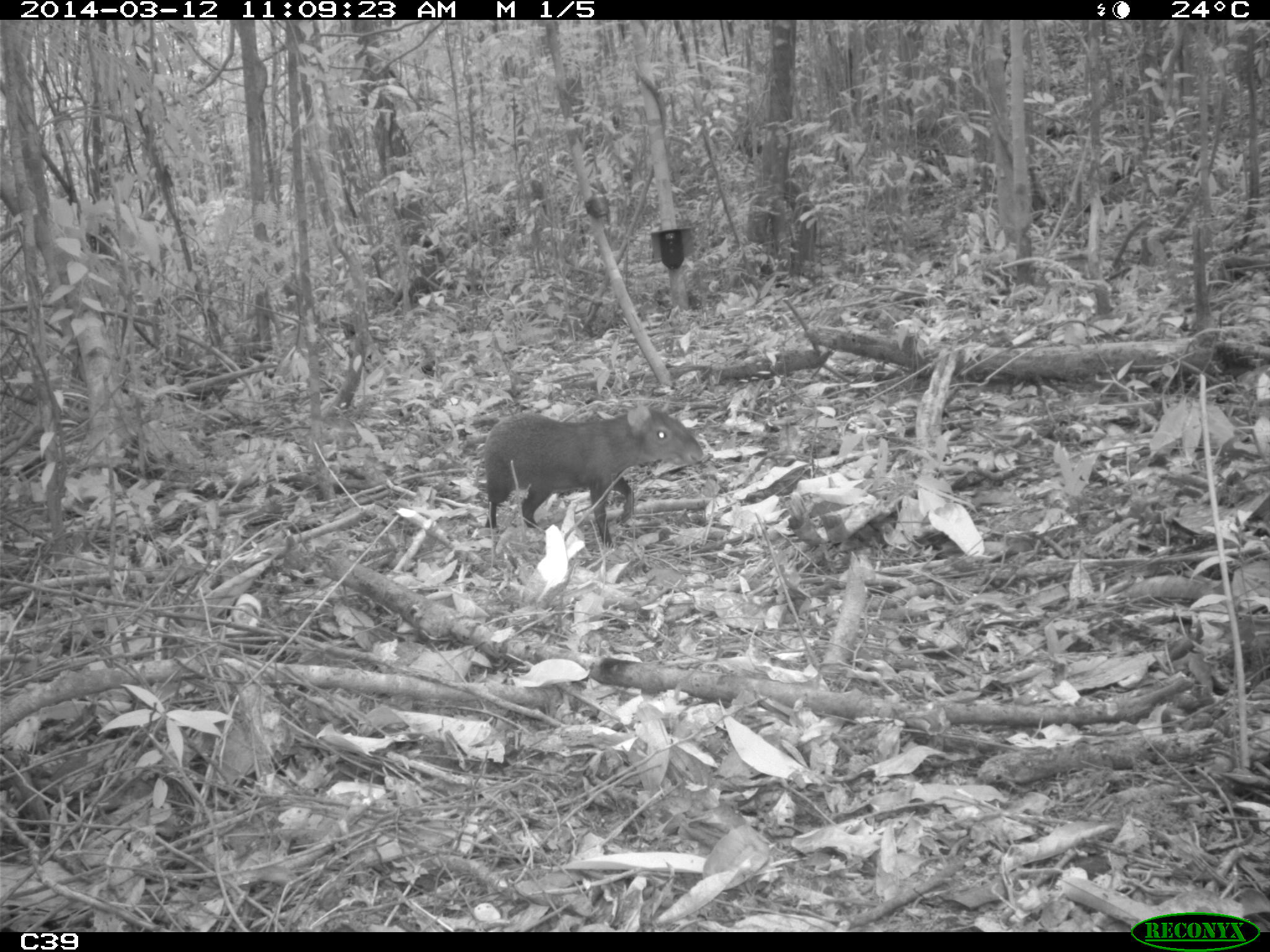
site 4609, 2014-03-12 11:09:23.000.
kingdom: Animalia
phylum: Chordata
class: Mammalia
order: Rodentia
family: Dasyproctidae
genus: Dasyprocta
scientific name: Dasyprocta leporina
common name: red-rumped agouti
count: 1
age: adult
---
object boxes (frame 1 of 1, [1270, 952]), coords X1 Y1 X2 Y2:
dasyprocta leporina: 481 402 704 547